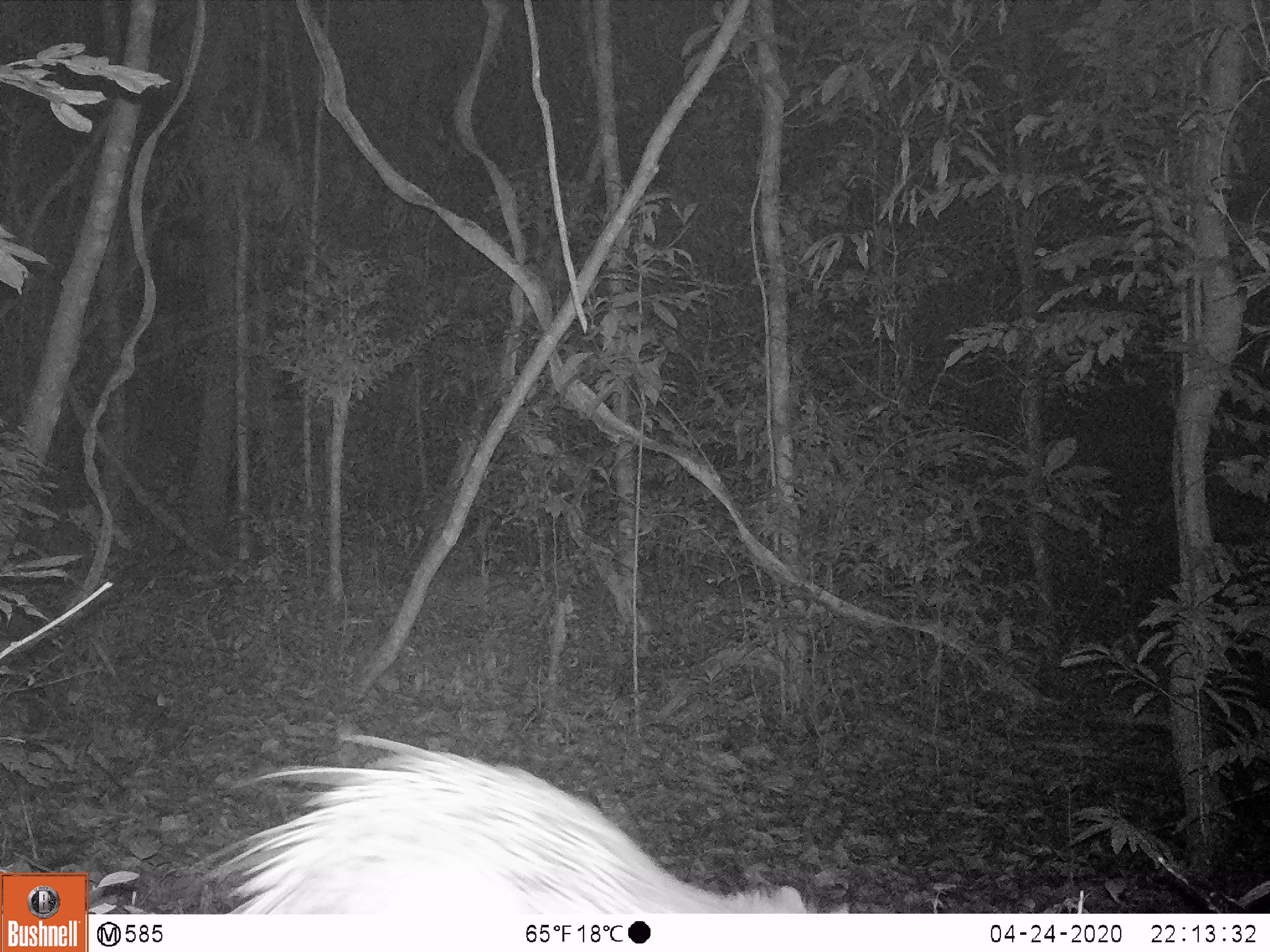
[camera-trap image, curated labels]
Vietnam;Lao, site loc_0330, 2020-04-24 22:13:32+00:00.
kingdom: Animalia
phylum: Chordata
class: Mammalia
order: Rodentia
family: Hystricidae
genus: Atherurus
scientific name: Atherurus macrourus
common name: asiatic brush-tailed porcupine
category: asiatic brush tailed porcupine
Asiatic brush tailed porcupine (asiatic brush-tailed porcupine) (Atherurus macrourus). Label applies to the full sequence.